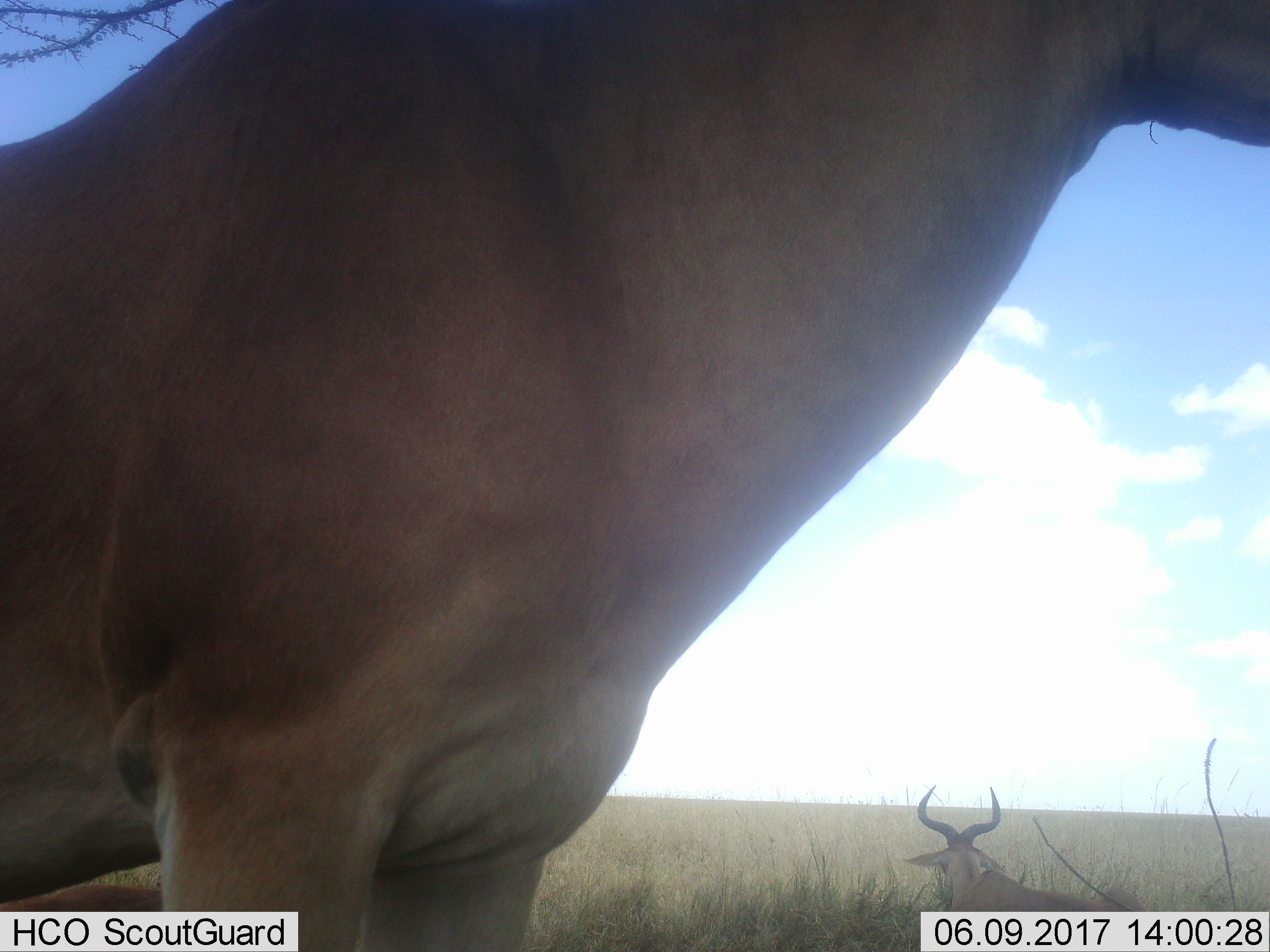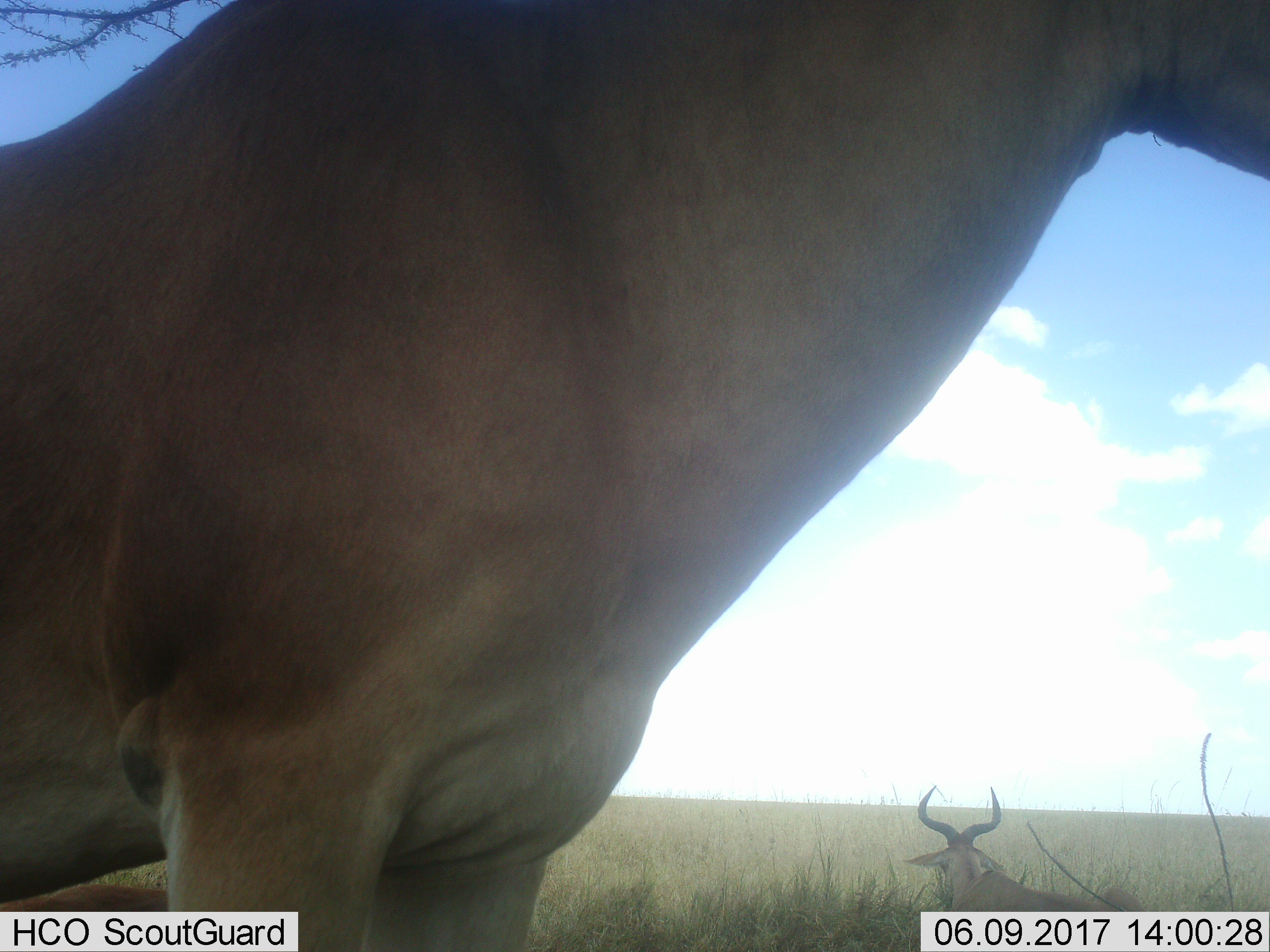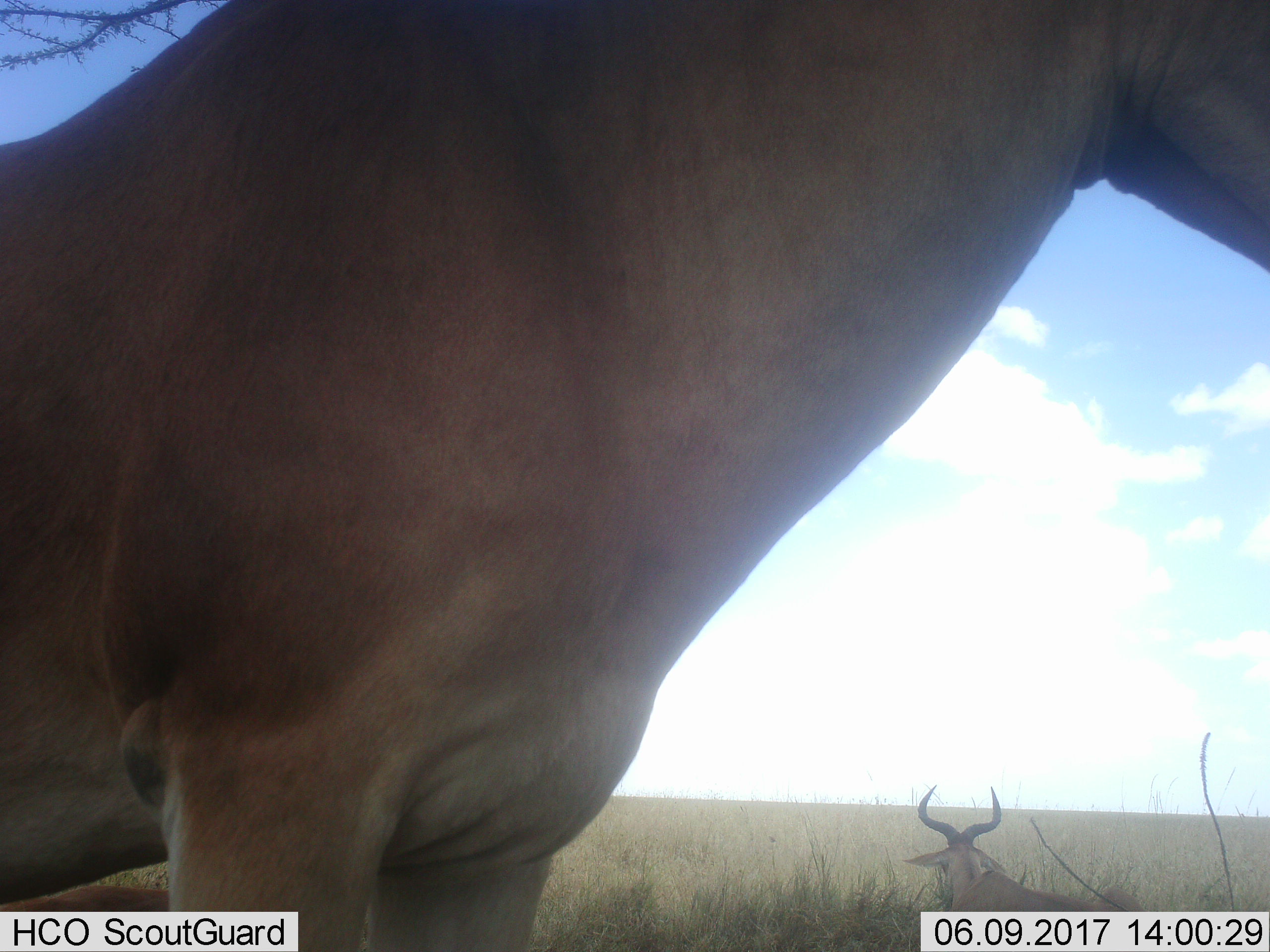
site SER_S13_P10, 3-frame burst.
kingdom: Animalia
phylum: Chordata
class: Mammalia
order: Artiodactyla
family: Bovidae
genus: Alcelaphus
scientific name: Alcelaphus buselaphus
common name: hartebeest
Hartebeest (Alcelaphus buselaphus), count 2. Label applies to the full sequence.